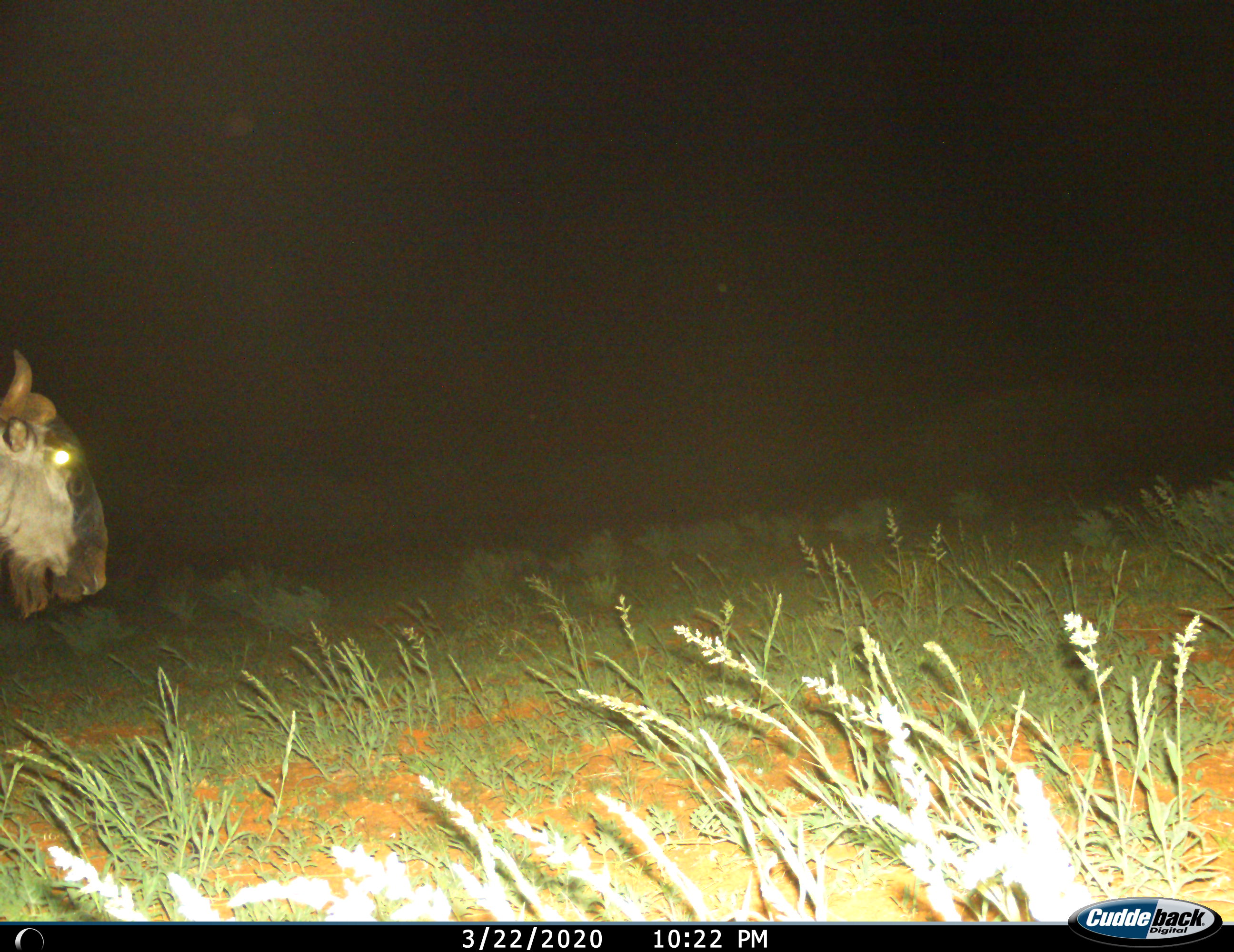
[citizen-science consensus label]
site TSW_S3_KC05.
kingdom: Animalia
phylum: Chordata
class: Mammalia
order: Artiodactyla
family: Bovidae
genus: Connochaetes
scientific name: Connochaetes taurinus taurinus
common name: blue wildebeest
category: wildebeestblue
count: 1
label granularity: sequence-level